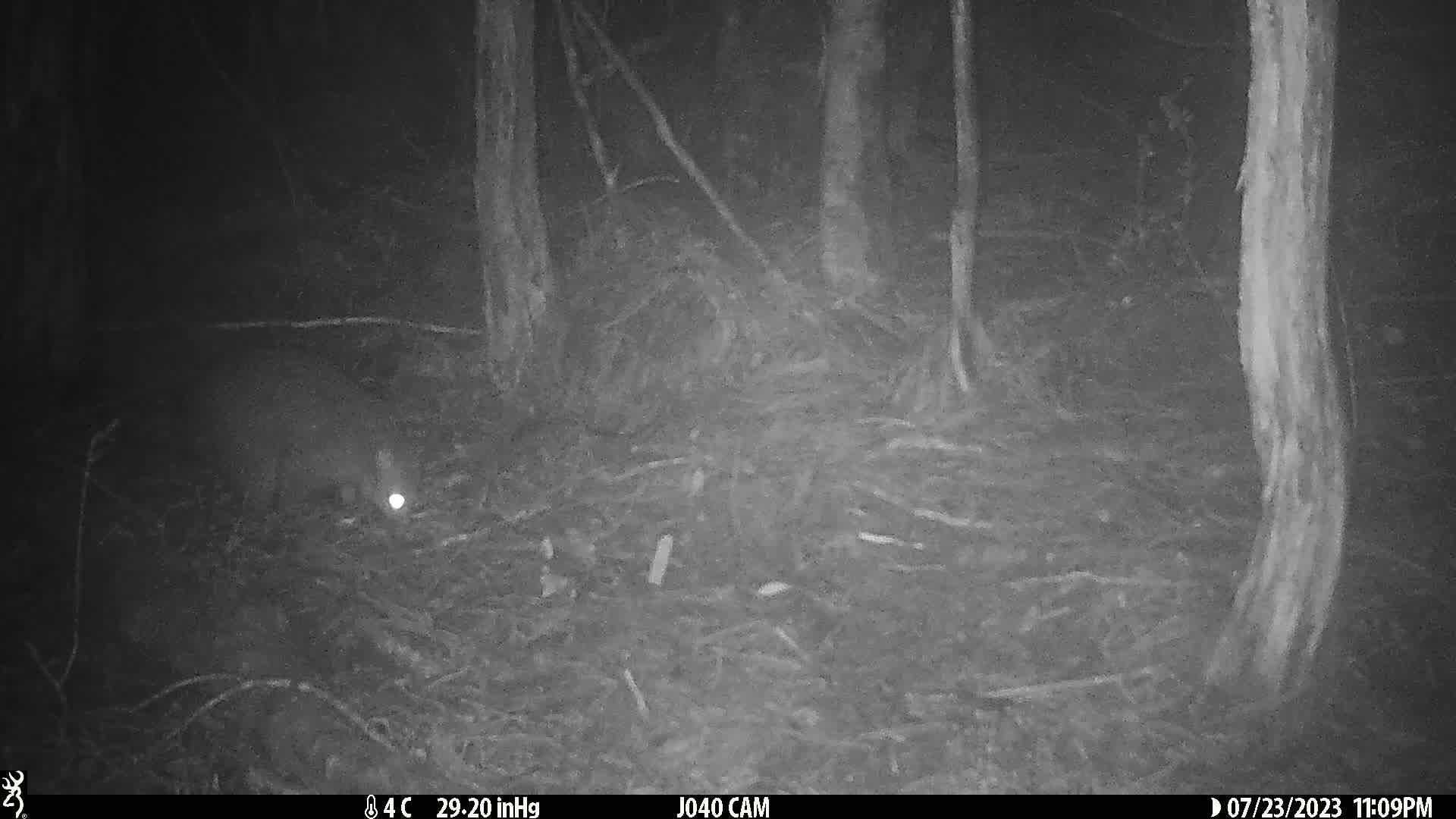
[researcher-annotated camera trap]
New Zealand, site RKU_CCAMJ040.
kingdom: Animalia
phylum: Chordata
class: Mammalia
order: Diprotodontia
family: Phalangeridae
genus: Trichosurus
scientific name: Trichosurus vulpecula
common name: common brushtail possum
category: possum